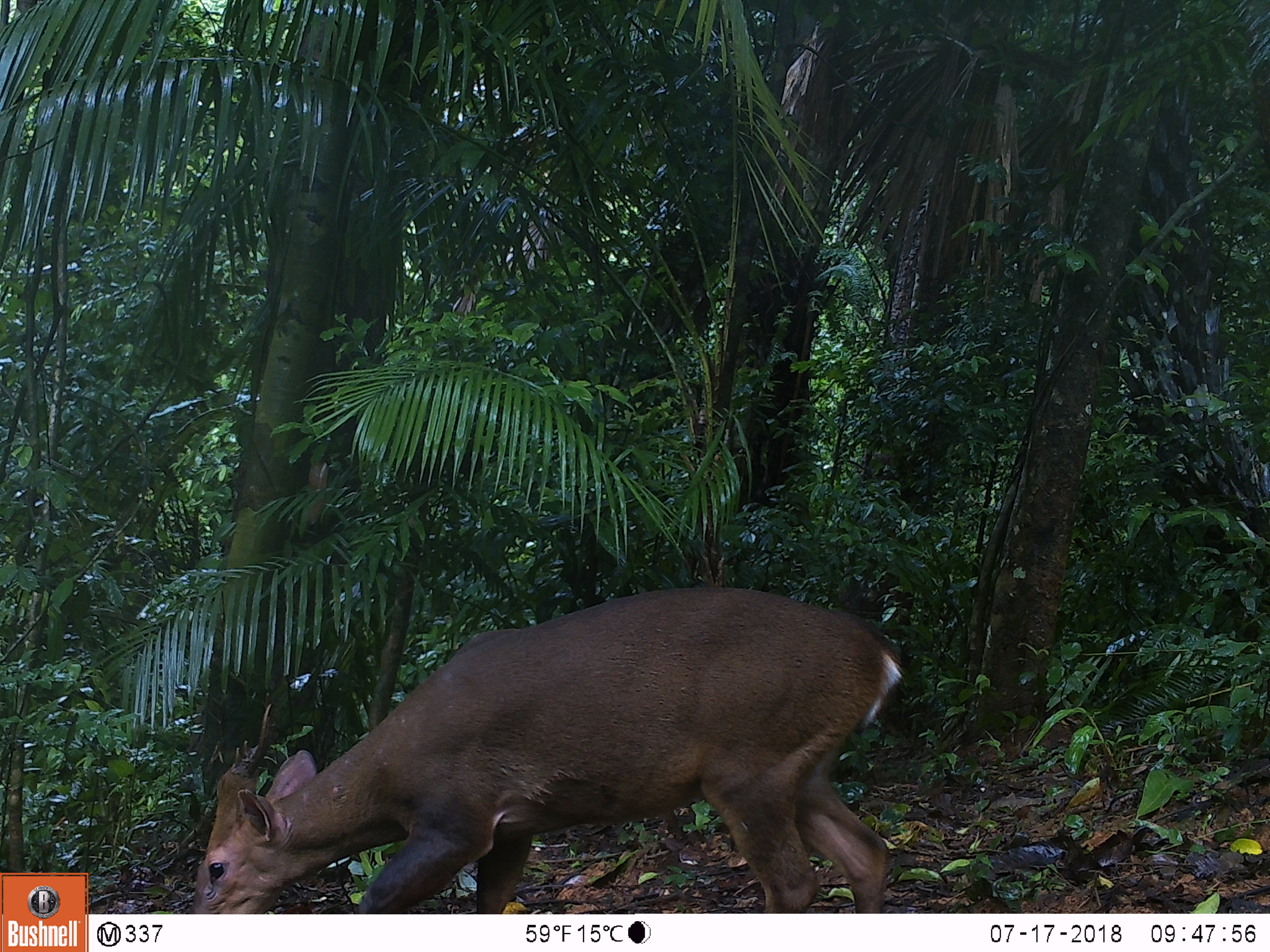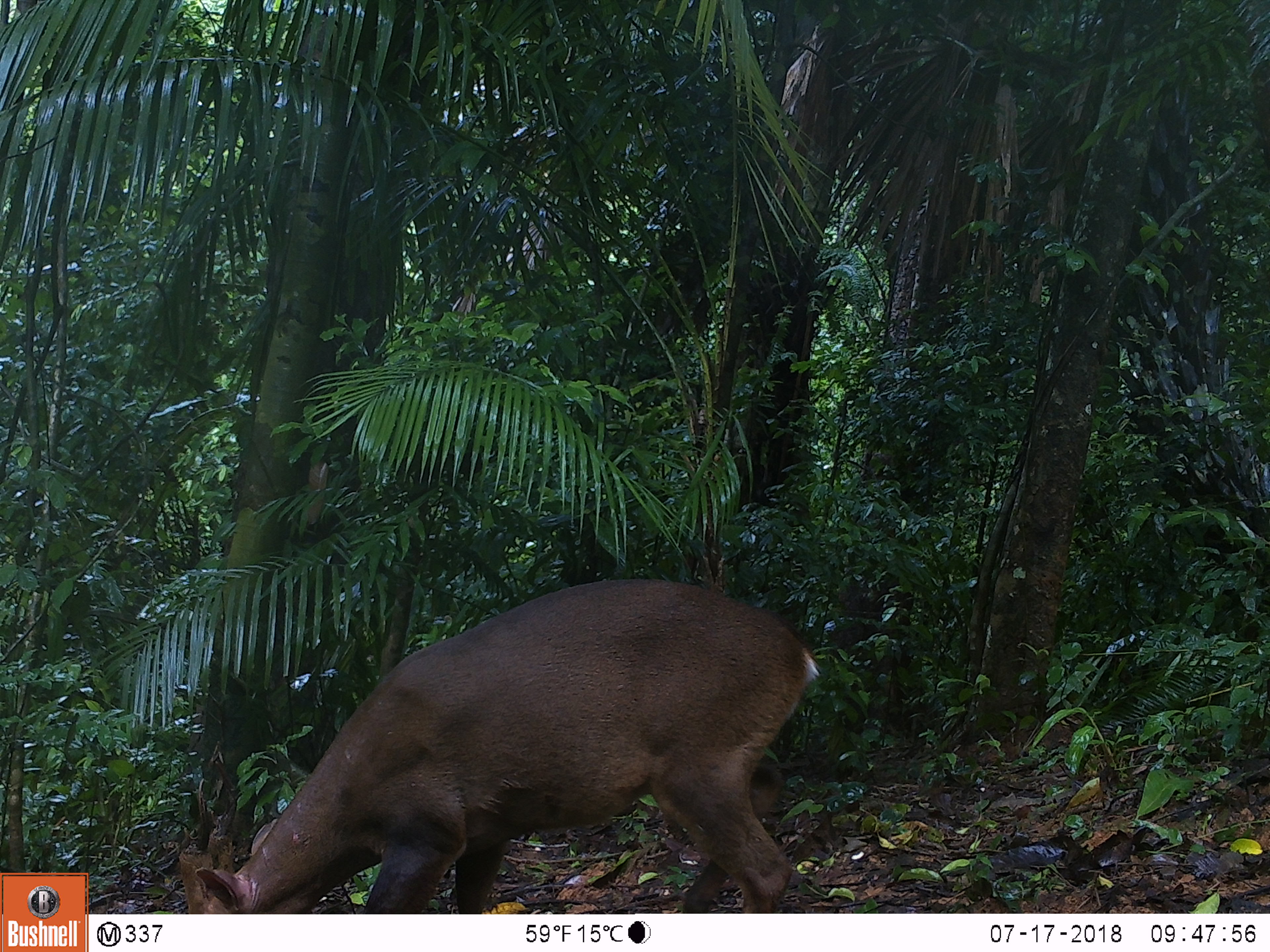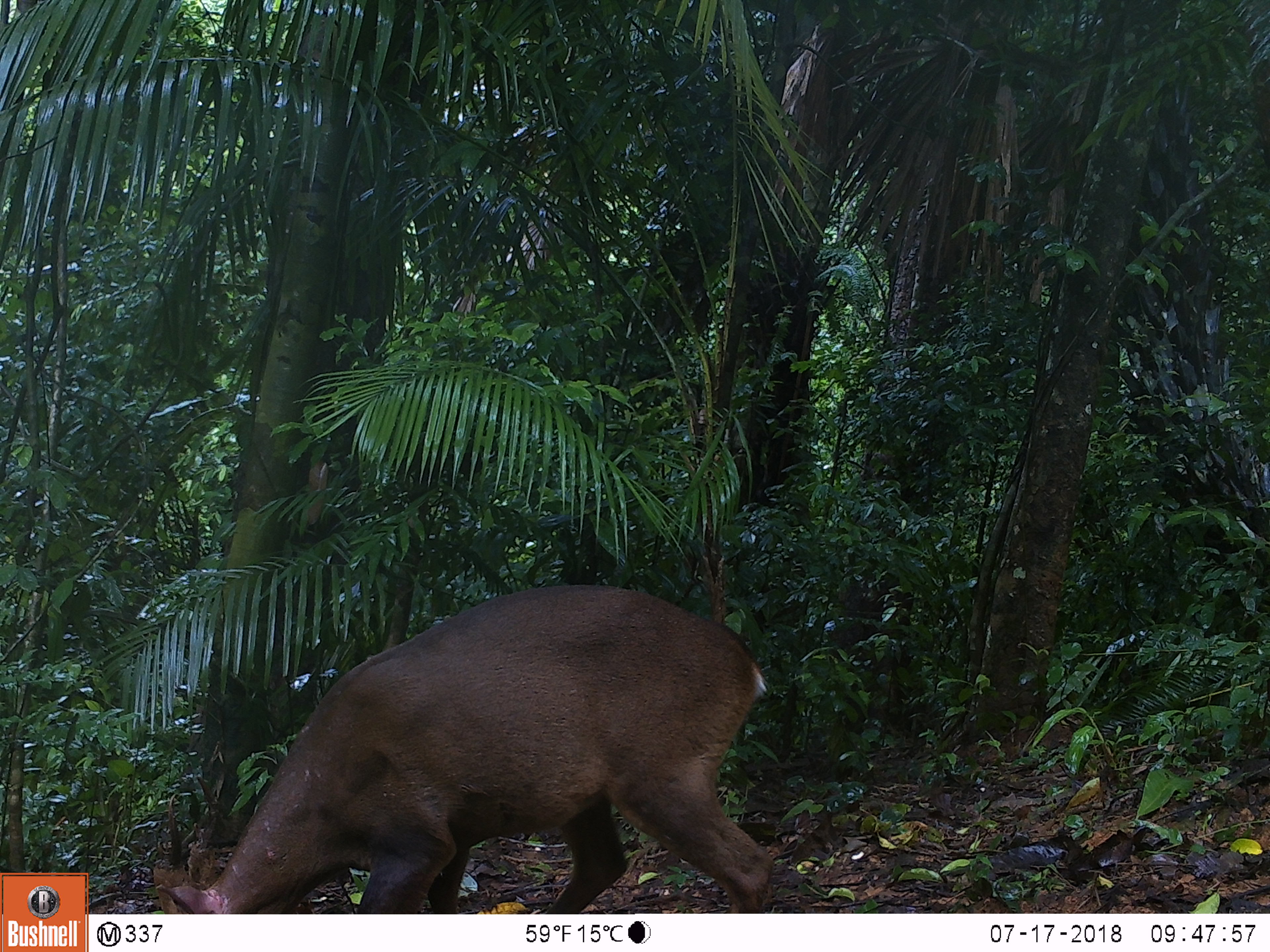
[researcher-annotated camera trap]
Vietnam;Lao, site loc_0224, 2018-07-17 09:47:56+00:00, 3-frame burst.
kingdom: Animalia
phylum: Chordata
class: Mammalia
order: Artiodactyla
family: Cervidae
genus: Muntiacus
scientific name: Muntiacus vuquangensis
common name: large-antlered muntjac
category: large antlered muntjac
Large antlered muntjac (large-antlered muntjac) (Muntiacus vuquangensis). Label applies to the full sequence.